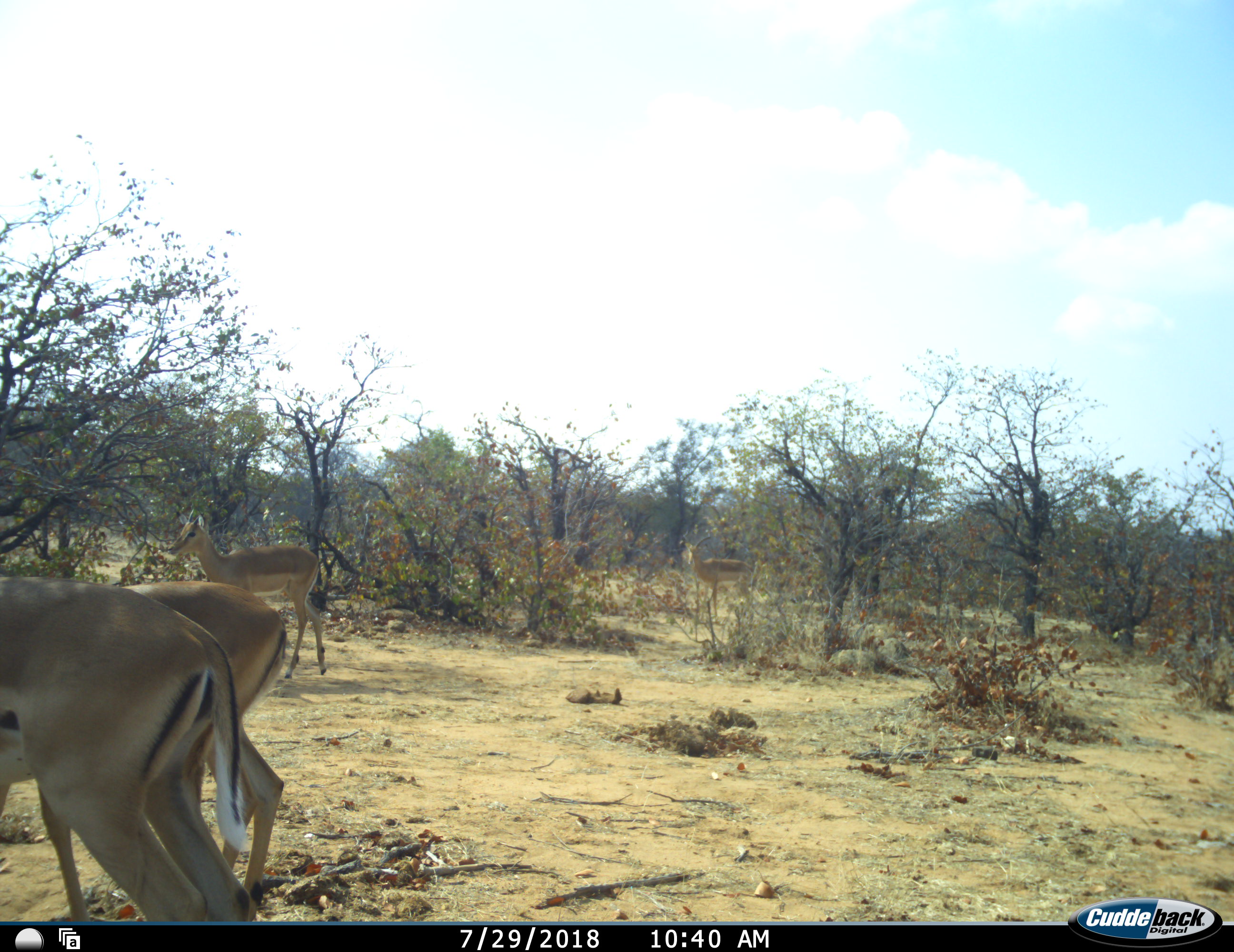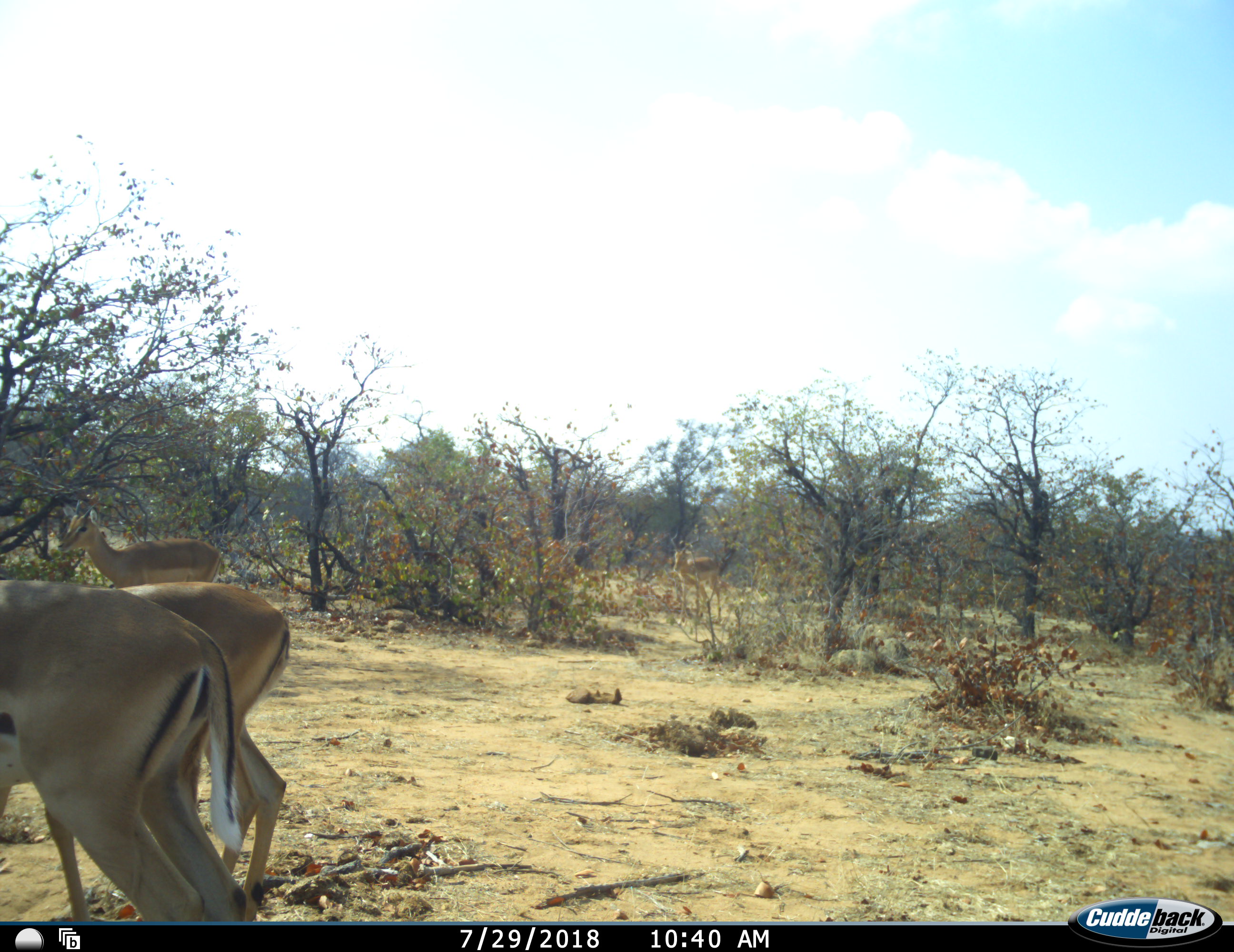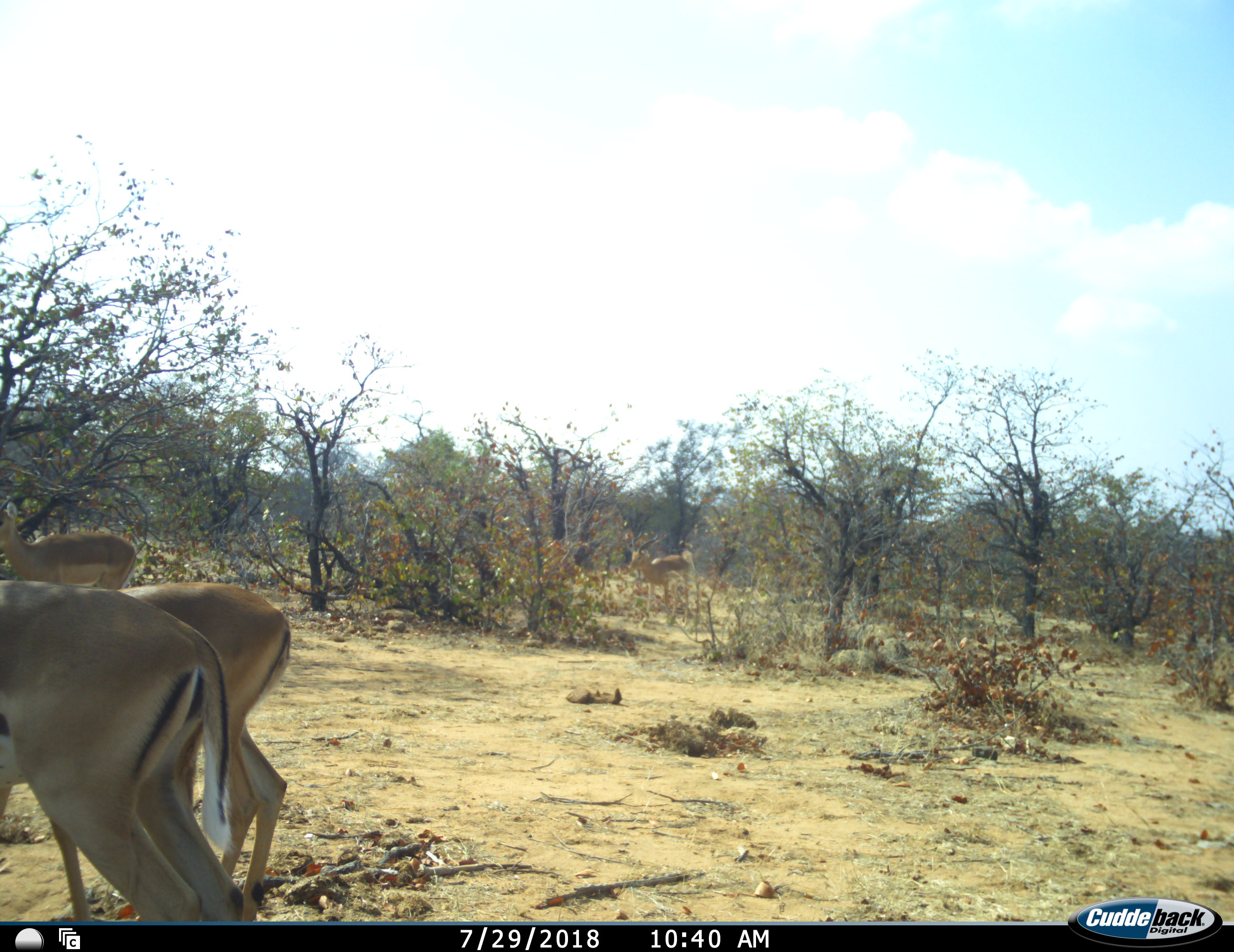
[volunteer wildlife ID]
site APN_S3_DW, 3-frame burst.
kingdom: Animalia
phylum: Chordata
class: Mammalia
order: Artiodactyla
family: Bovidae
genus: Aepyceros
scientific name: Aepyceros melampus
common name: impala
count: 4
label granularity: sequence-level